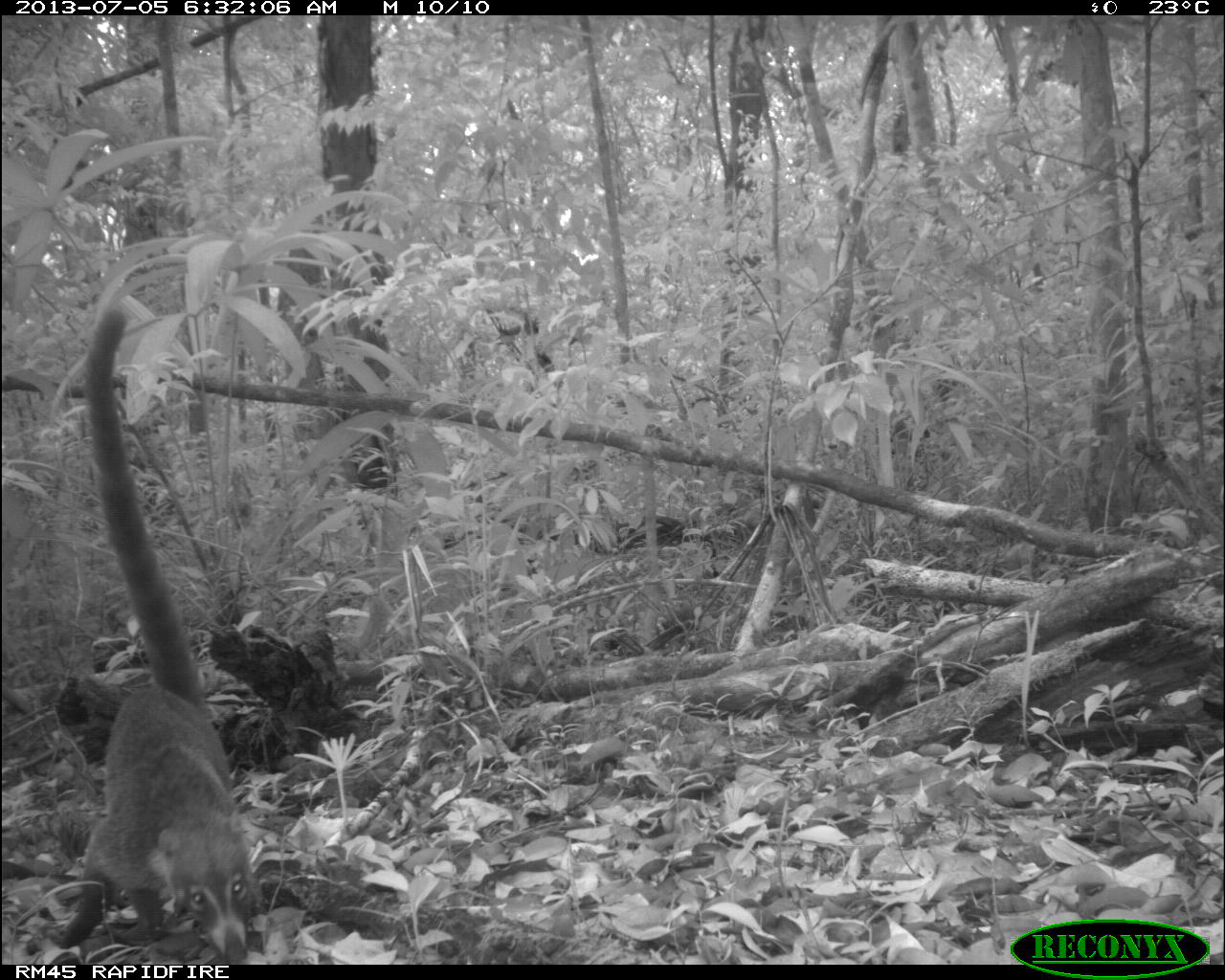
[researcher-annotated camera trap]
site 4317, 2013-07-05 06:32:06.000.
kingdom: Animalia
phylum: Chordata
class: Mammalia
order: Carnivora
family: Procyonidae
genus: Nasua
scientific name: Nasua narica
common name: white-nosed coati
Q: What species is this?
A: Nasua narica (white-nosed coati).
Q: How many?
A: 2.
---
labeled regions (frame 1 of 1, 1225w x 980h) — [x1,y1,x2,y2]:
nasua narica: [52,303,259,960]